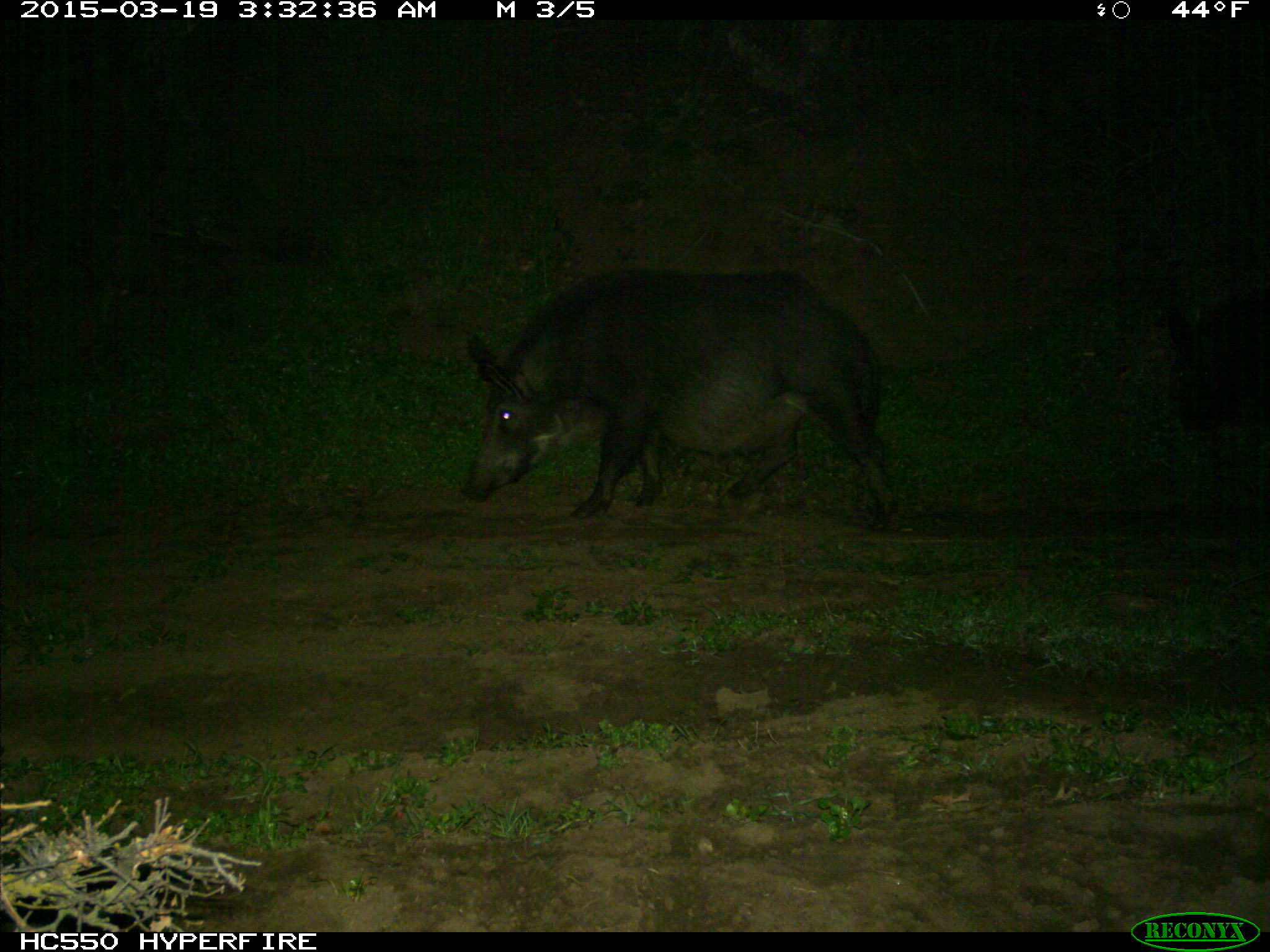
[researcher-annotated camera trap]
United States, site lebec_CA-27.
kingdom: Animalia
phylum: Chordata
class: Mammalia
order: Artiodactyla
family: Suidae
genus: Sus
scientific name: Sus scrofa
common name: wild boar